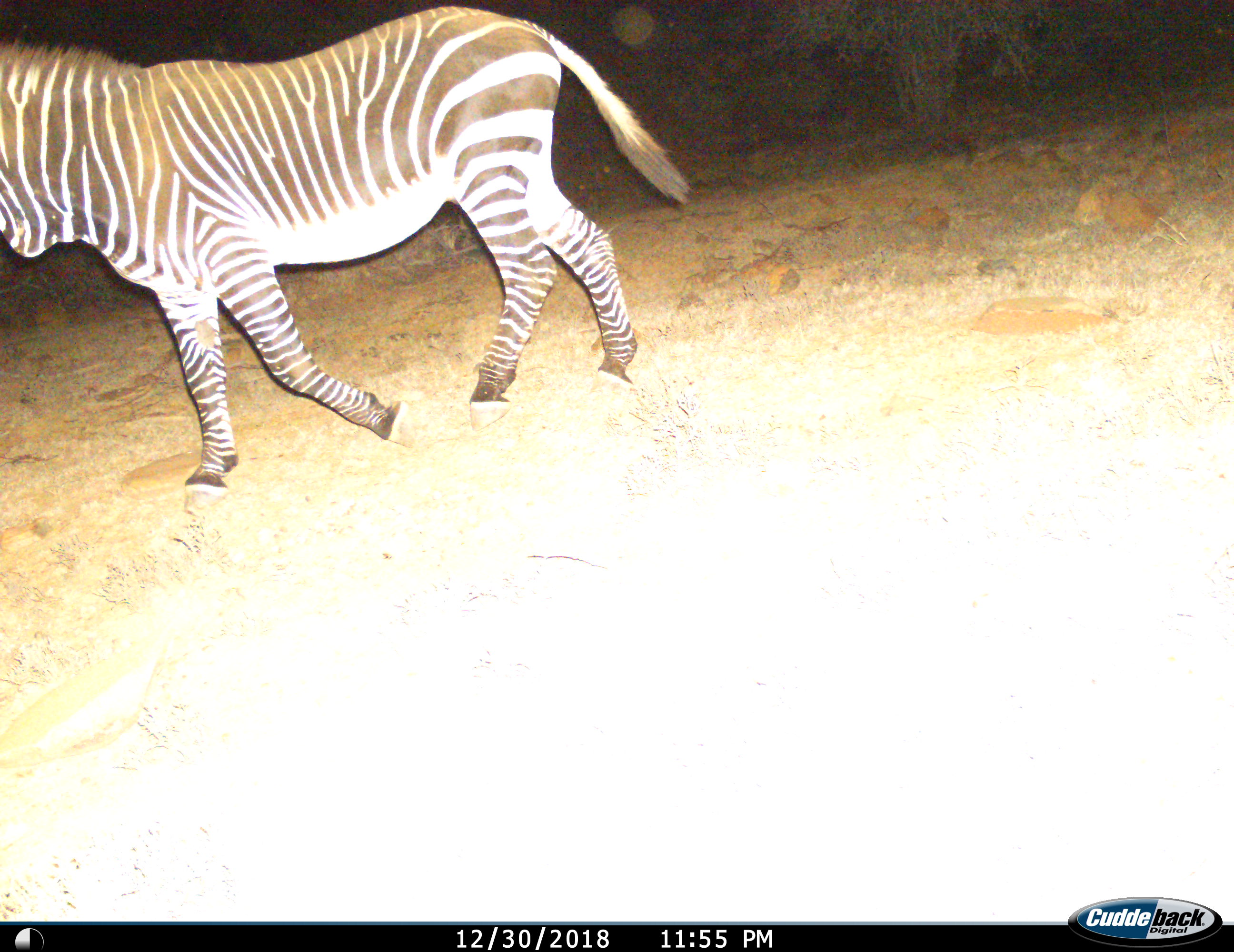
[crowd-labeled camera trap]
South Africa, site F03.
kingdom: Animalia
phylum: Chordata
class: Mammalia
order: Perissodactyla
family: Equidae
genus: Equus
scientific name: Equus zebra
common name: mountain zebra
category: zebramountain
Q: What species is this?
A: Zebramountain (mountain zebra) (Equus zebra).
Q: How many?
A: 1.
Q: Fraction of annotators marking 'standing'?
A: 10%.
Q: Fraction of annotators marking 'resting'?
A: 0%.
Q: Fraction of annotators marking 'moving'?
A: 90%.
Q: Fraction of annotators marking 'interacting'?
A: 0%.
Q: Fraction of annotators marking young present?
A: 0%.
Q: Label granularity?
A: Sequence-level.